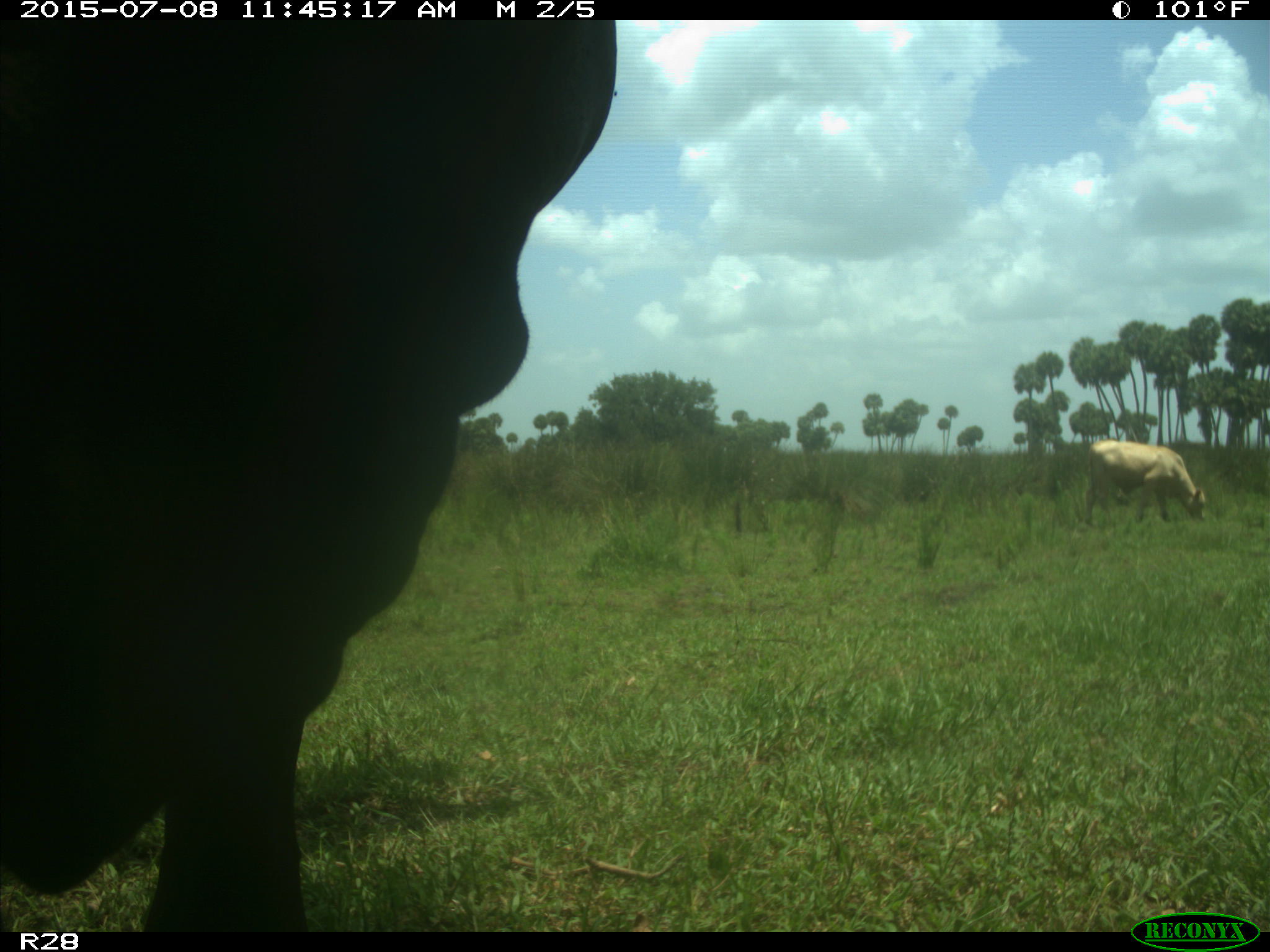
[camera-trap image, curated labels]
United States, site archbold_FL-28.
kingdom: Animalia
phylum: Chordata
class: Mammalia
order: Artiodactyla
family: Bovidae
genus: Bos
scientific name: Bos taurus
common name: domestic cow